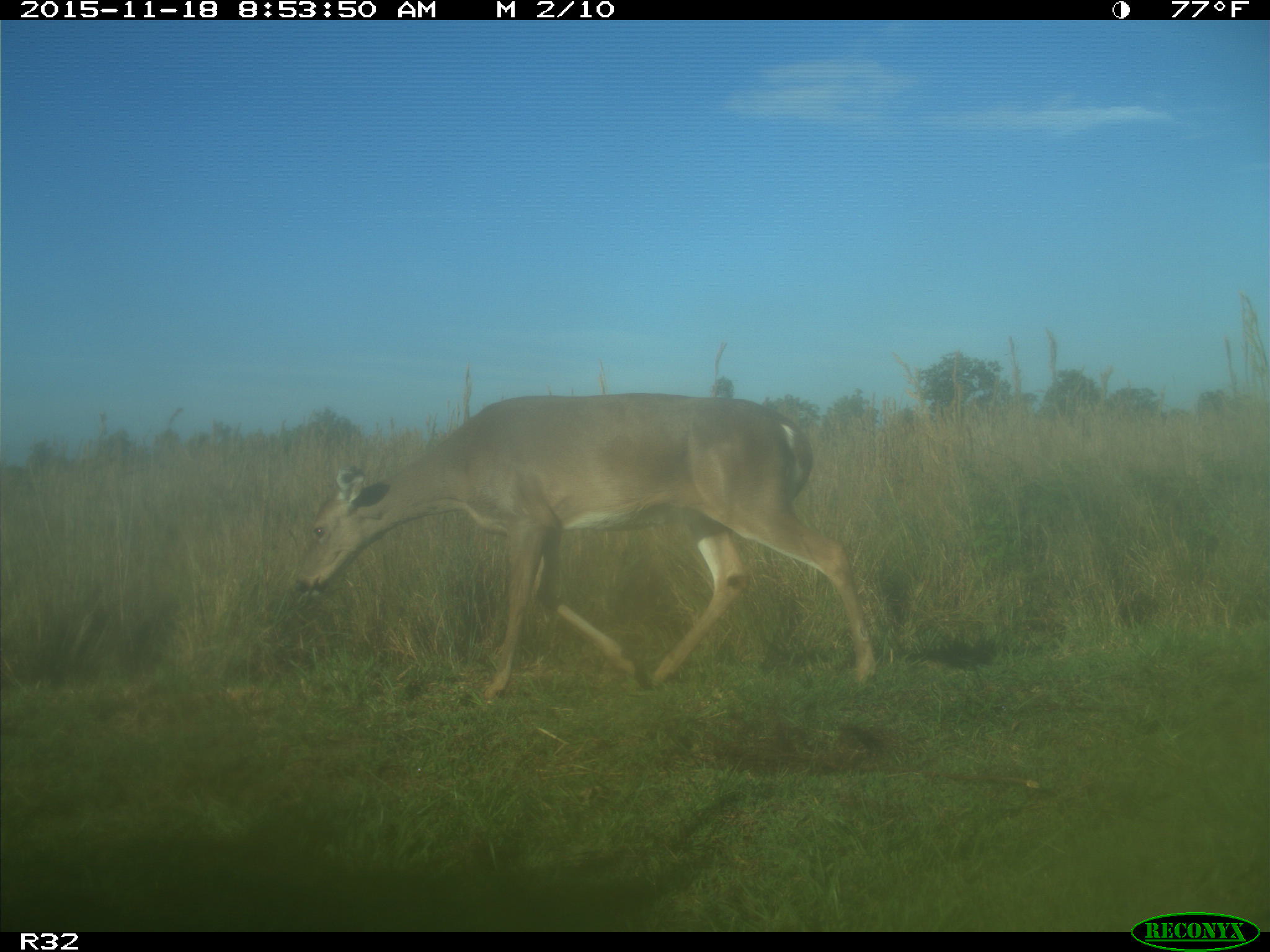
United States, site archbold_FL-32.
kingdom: Animalia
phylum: Chordata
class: Mammalia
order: Artiodactyla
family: Cervidae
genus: Odocoileus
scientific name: Odocoileus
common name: deer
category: unidentified deer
Unidentified deer (deer) (Odocoileus).